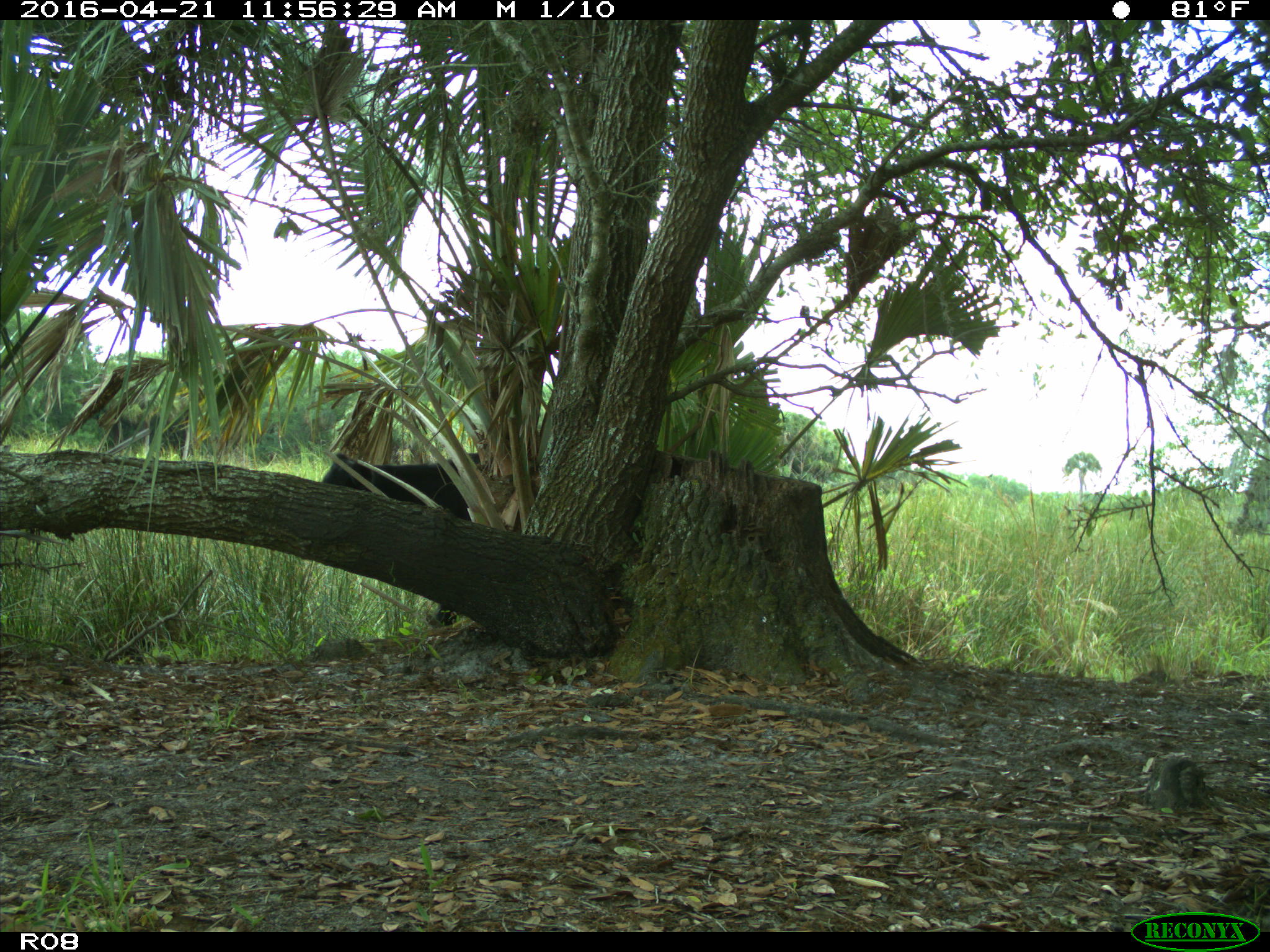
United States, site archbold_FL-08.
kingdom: Animalia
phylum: Chordata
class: Mammalia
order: Artiodactyla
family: Bovidae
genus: Bos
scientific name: Bos taurus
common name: domestic cow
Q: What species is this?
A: Bos taurus (domestic cow).